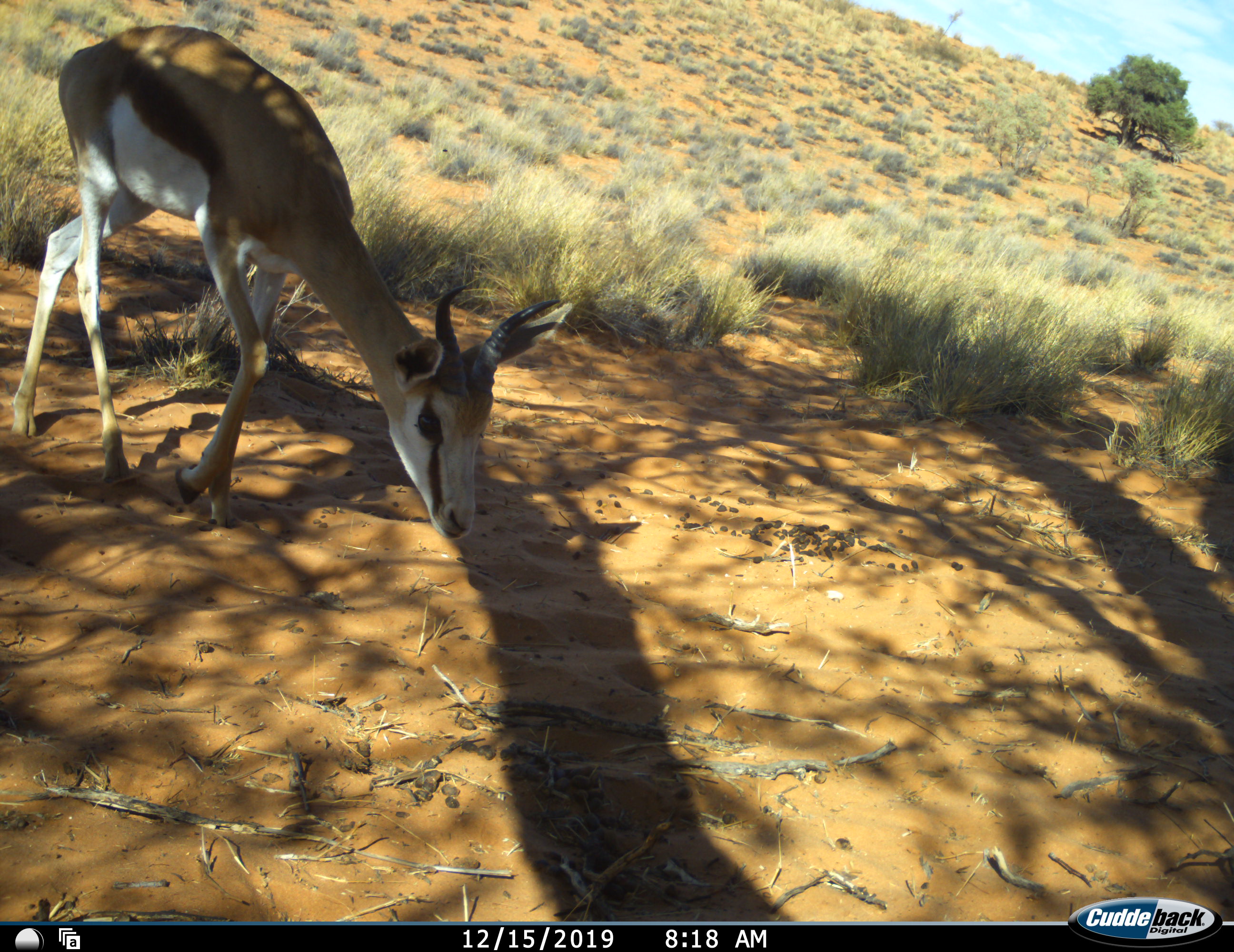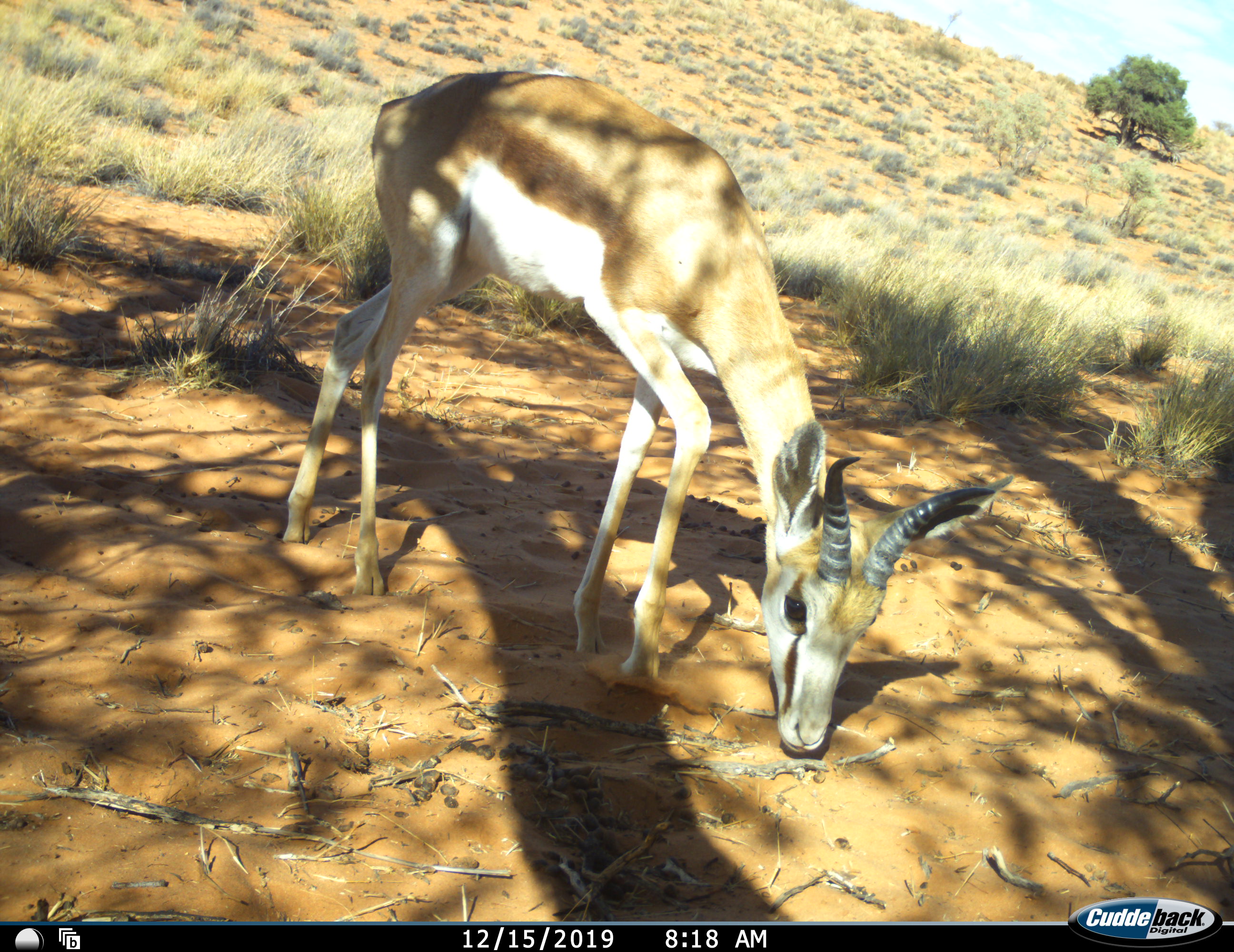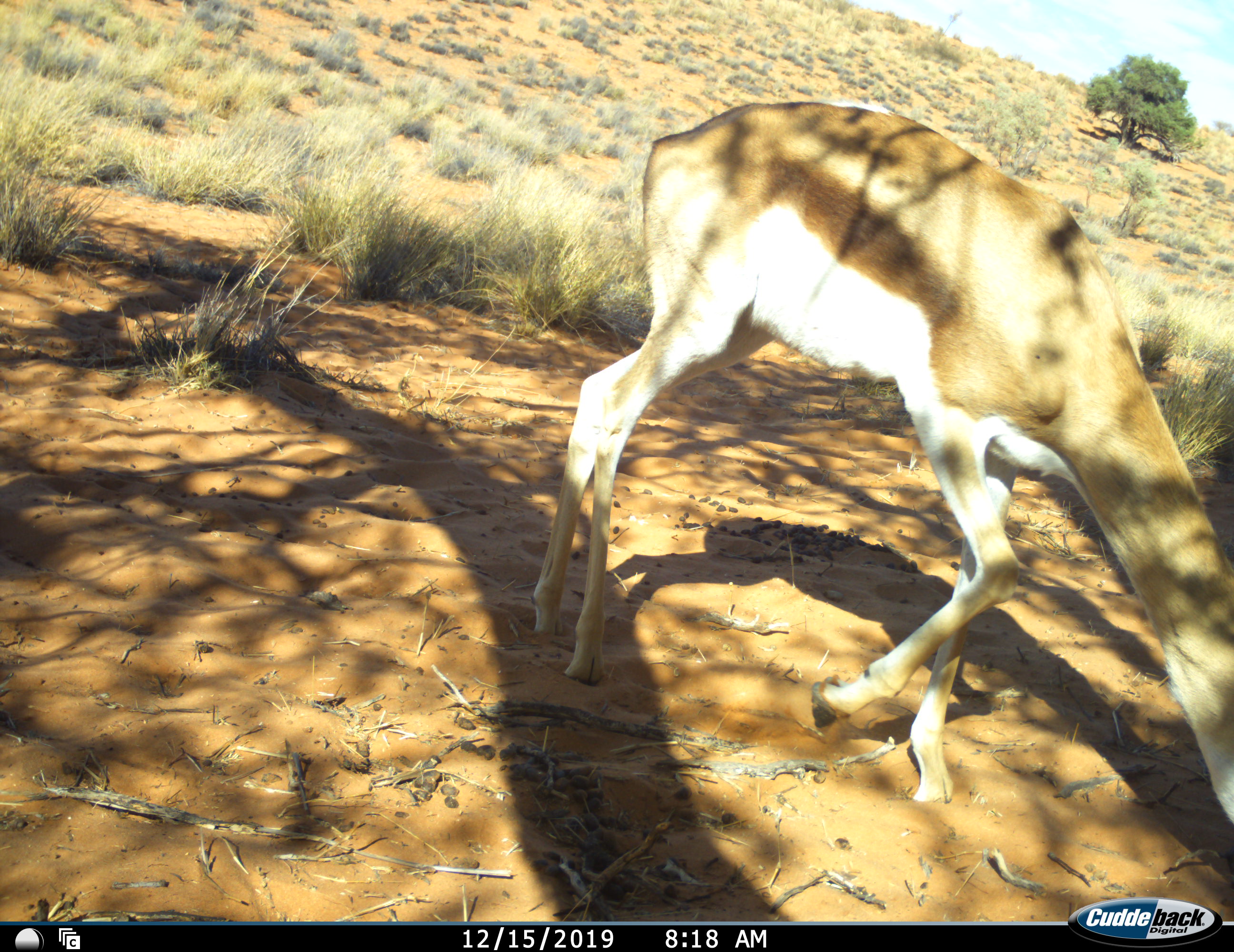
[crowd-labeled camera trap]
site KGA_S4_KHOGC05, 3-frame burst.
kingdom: Animalia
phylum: Chordata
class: Mammalia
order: Artiodactyla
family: Bovidae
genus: Antidorcas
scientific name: Antidorcas marsupialis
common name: springbok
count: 1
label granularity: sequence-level